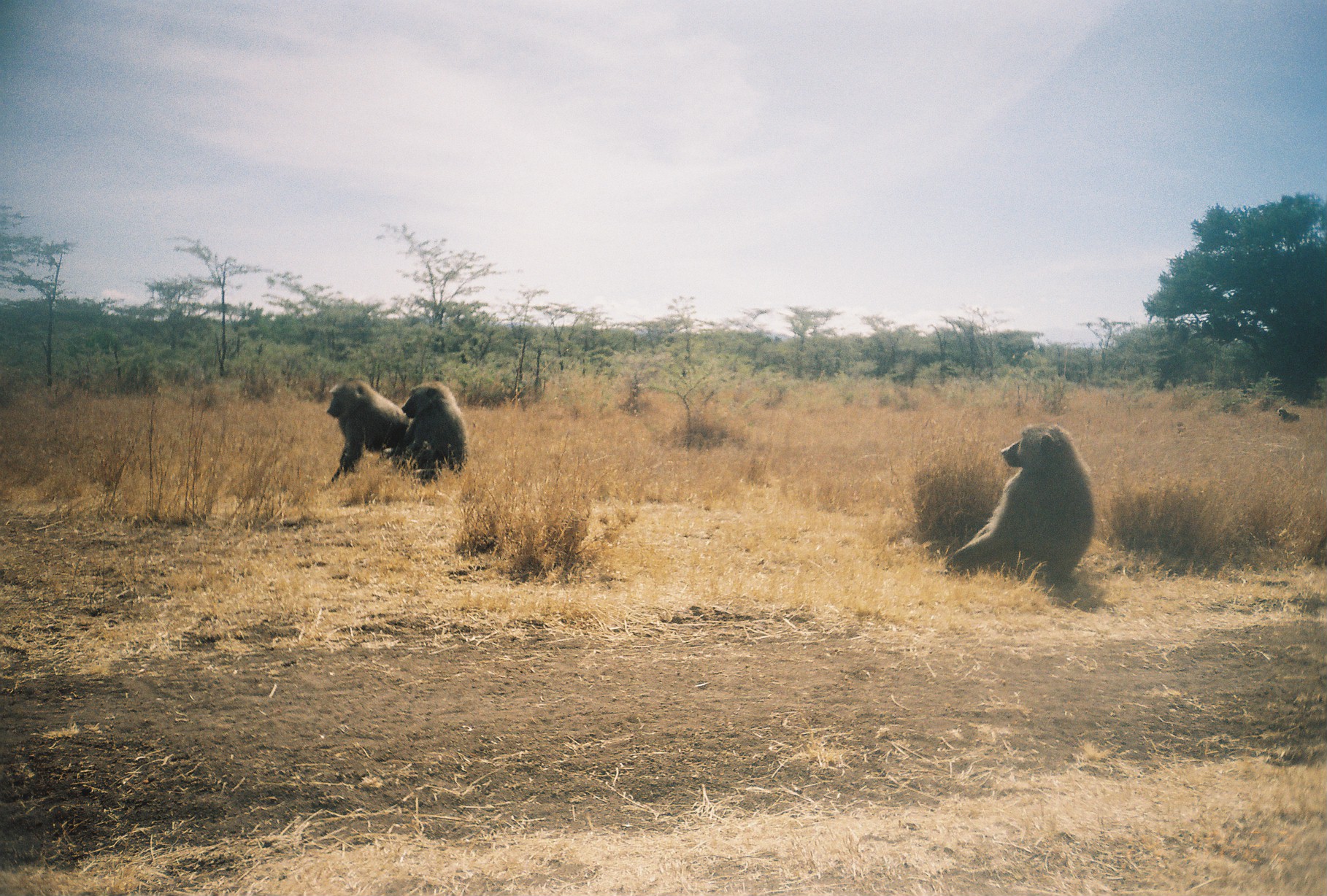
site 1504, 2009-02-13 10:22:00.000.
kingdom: Animalia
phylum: Chordata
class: Mammalia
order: Primates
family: Cercopithecidae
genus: Papio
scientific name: Papio anubis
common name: olive baboon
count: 3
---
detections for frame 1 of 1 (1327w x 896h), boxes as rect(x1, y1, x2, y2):
papio anubis: rect(941, 422, 1095, 586); rect(326, 377, 411, 482); rect(398, 380, 469, 483); rect(1278, 408, 1300, 424)